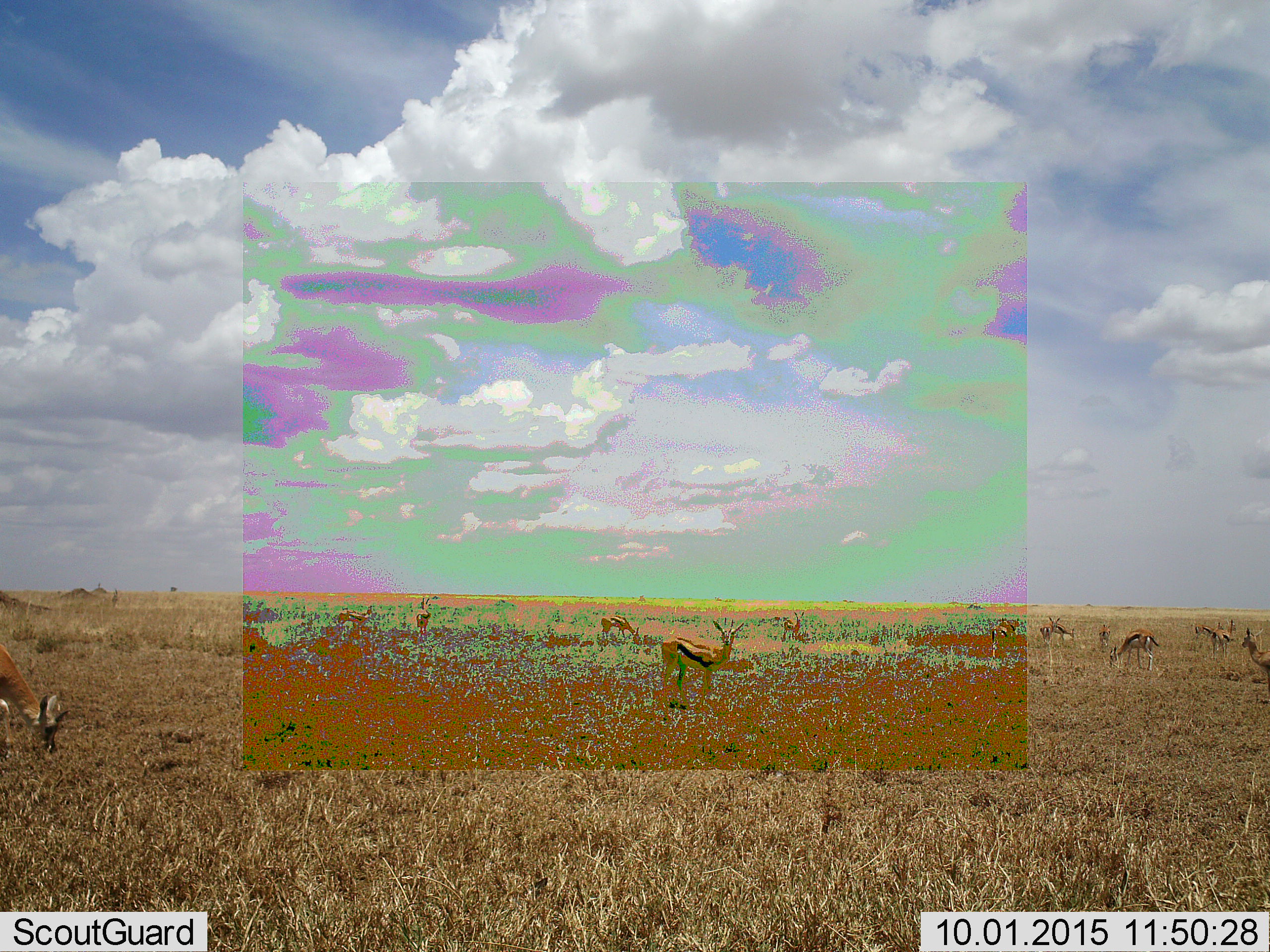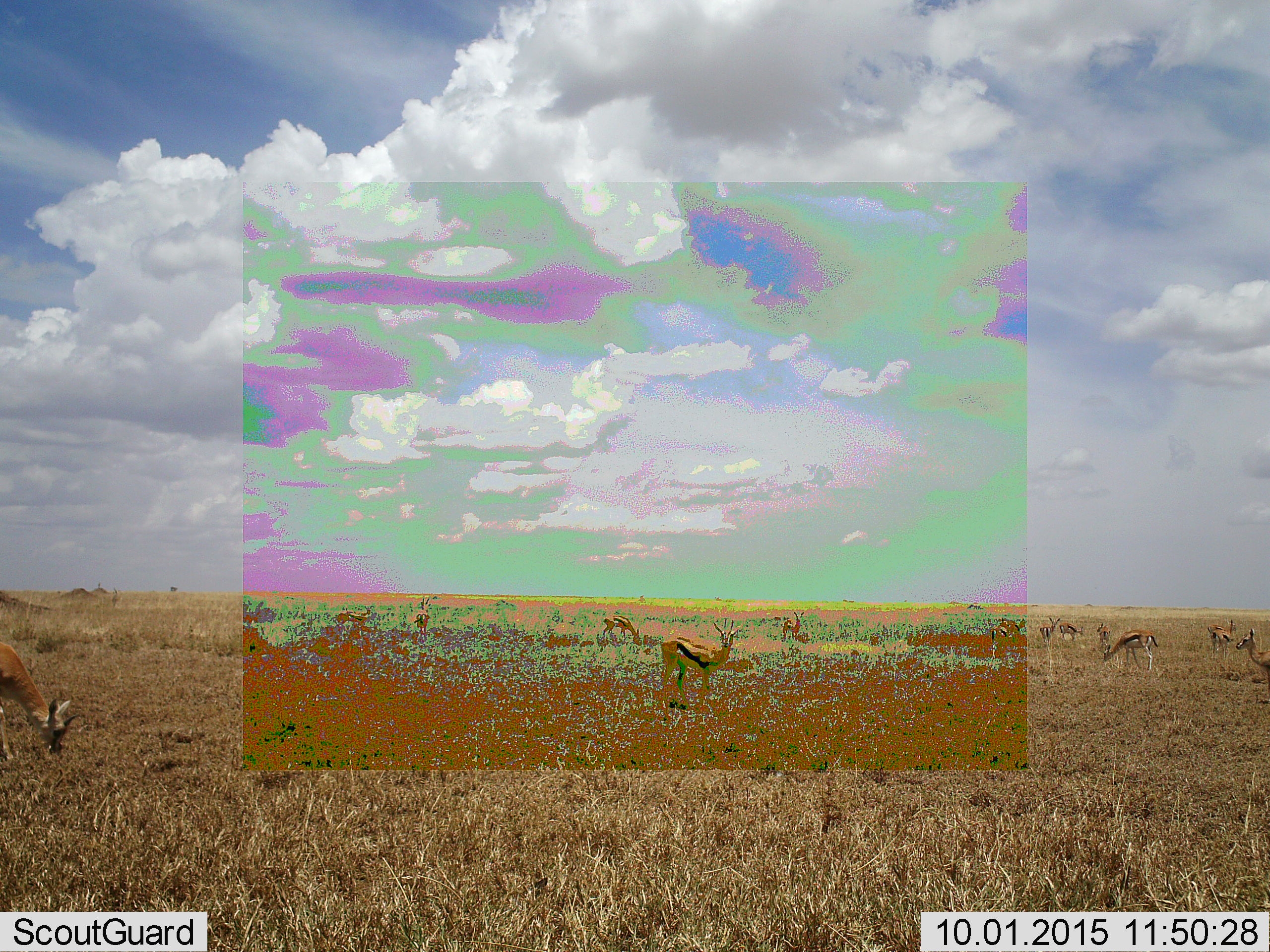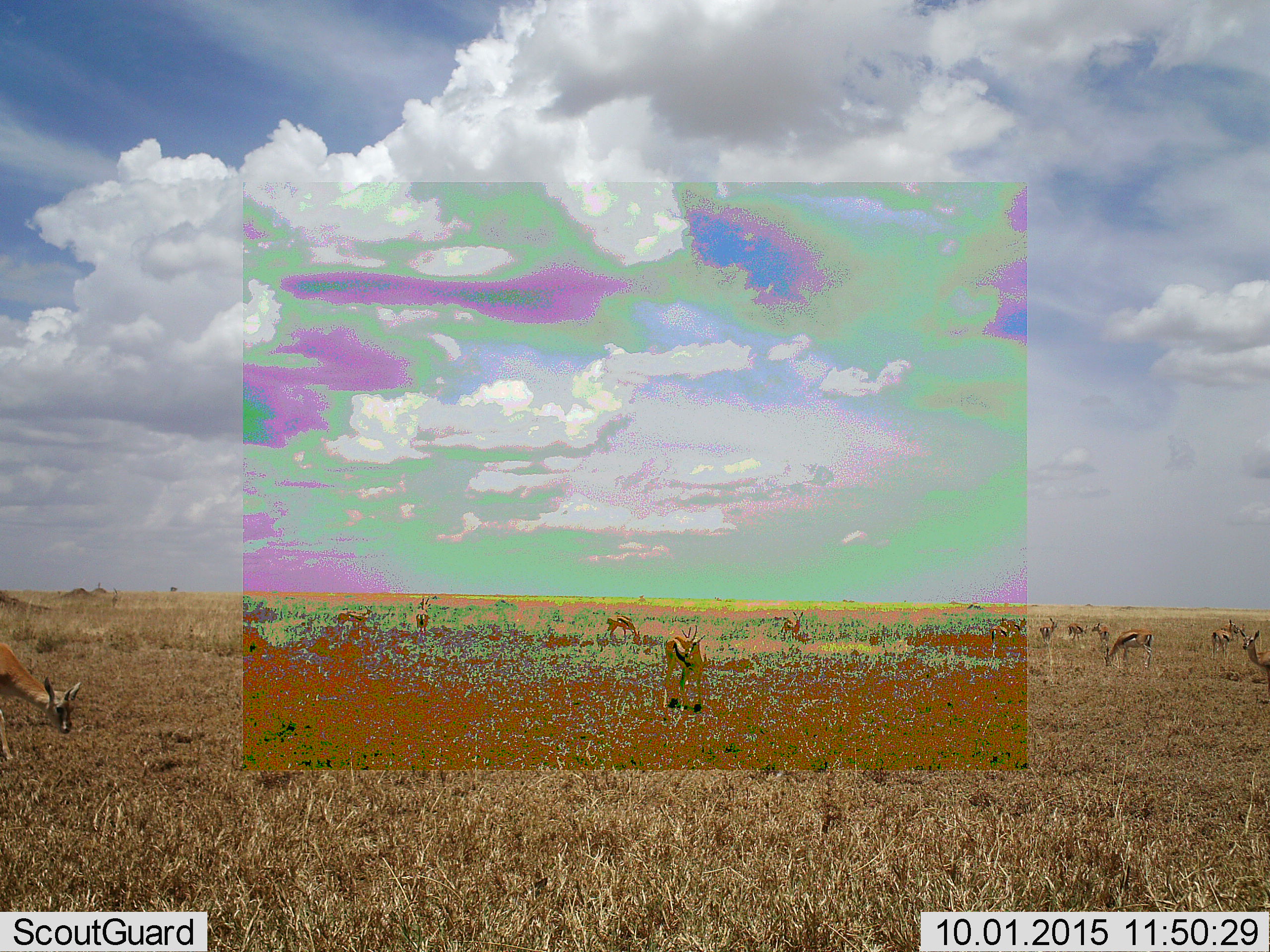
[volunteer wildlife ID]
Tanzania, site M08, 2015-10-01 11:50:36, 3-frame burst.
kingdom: Animalia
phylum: Chordata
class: Mammalia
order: Artiodactyla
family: Bovidae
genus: Eudorcas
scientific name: Eudorcas thomsonii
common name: thomson's gazelle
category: gazellethomsons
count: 11-50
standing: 89%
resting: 0%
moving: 44%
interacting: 0%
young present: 0%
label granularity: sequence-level